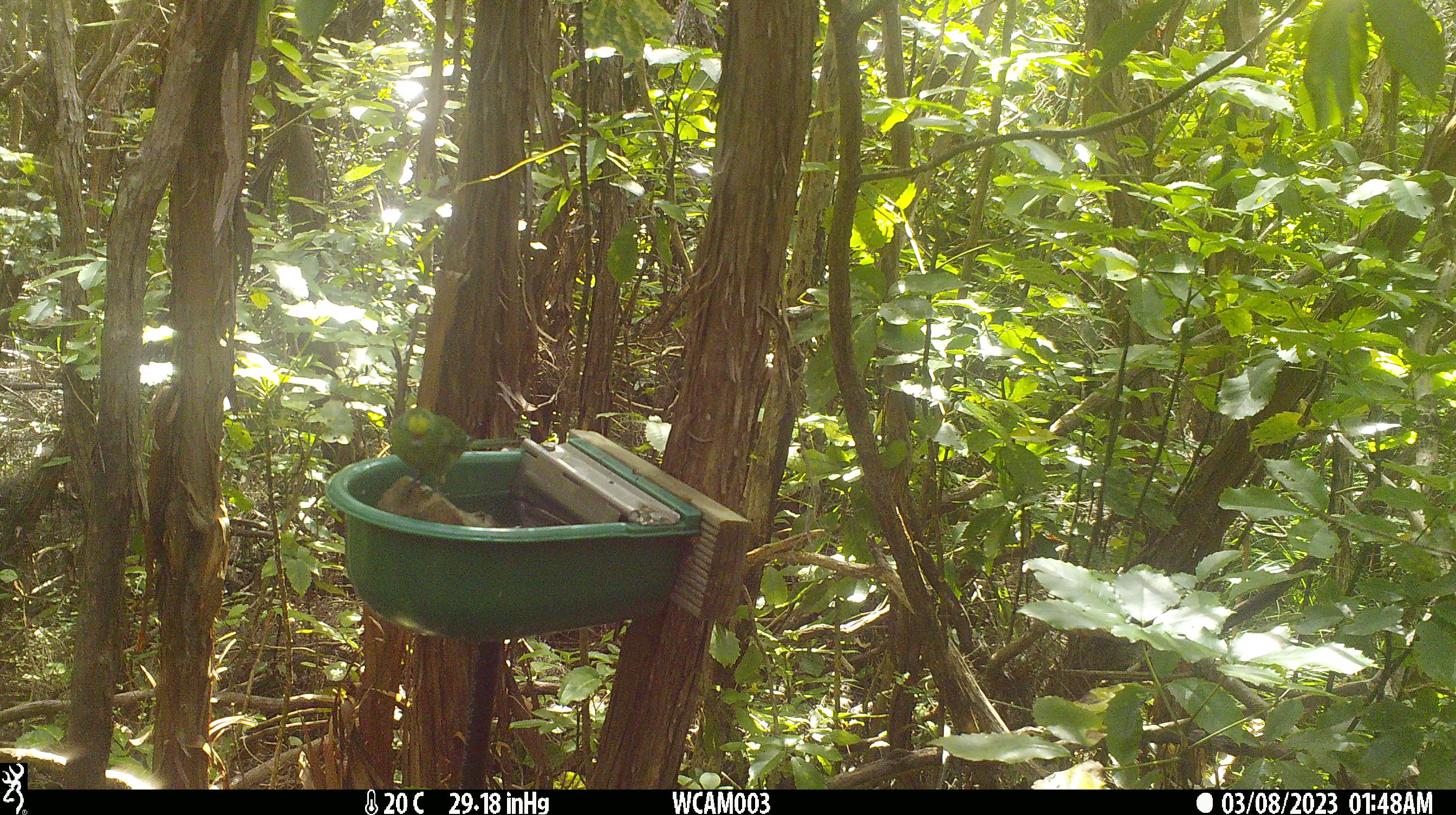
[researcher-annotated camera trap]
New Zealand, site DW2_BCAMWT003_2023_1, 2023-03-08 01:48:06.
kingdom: Animalia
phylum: Chordata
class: Aves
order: Psittaciformes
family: Psittaculidae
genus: Cyanoramphus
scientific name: Cyanoramphus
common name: parakeet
Parakeet (Cyanoramphus).